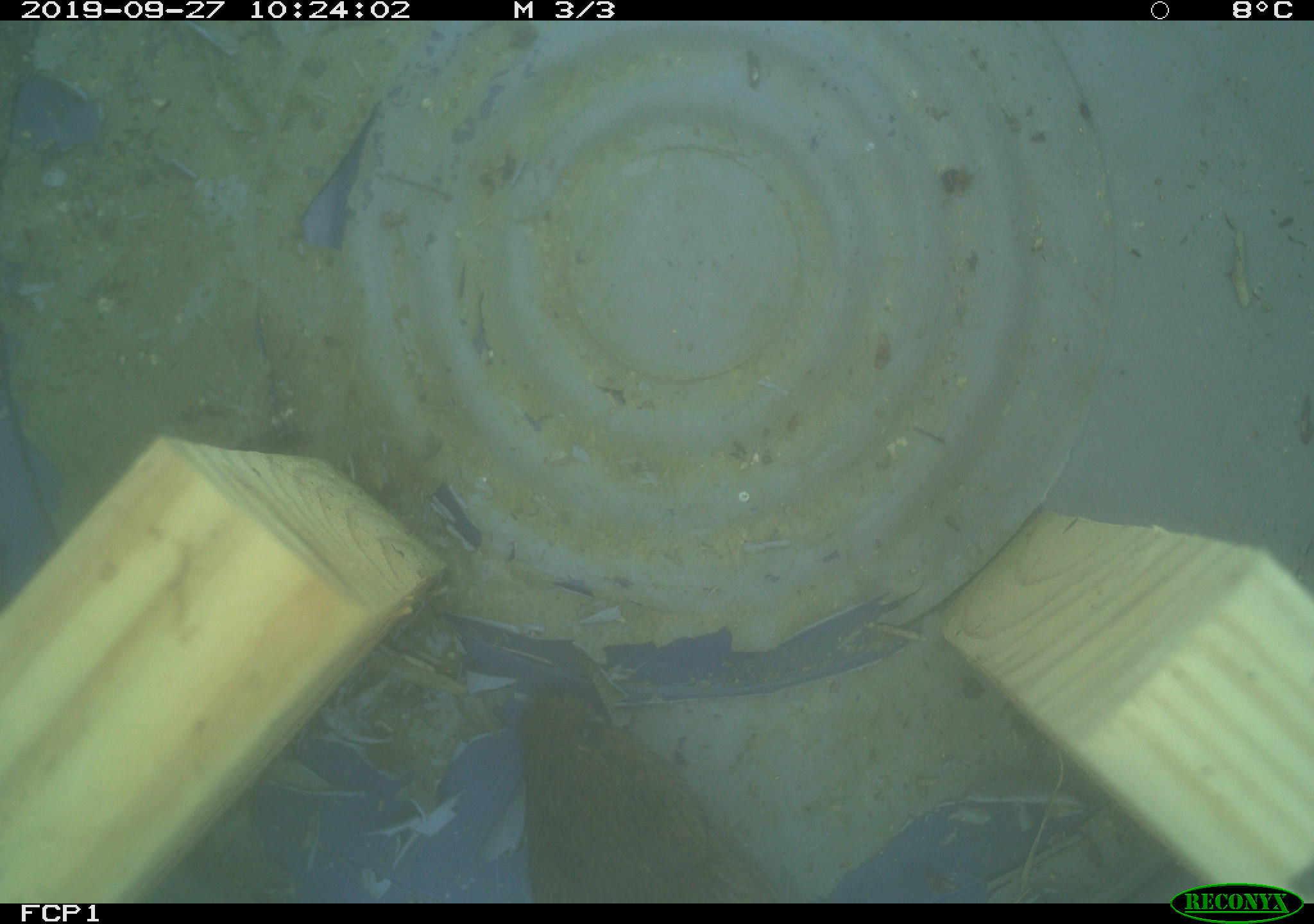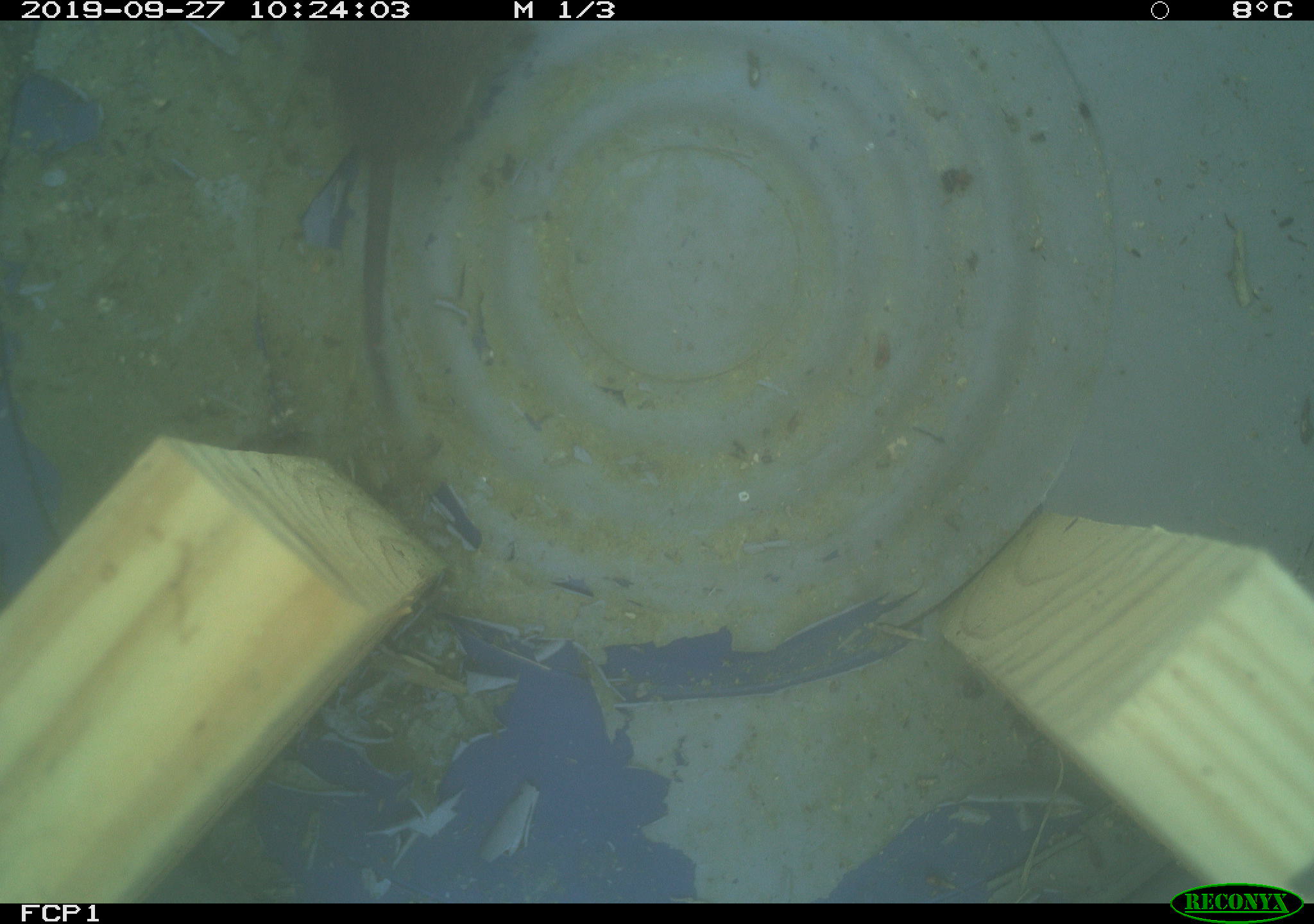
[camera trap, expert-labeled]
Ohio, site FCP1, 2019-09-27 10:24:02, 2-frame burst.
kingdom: Animalia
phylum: Chordata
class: Mammalia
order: Rodentia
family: Cricetidae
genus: Microtus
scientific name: Microtus pennsylvanicus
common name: meadow vole